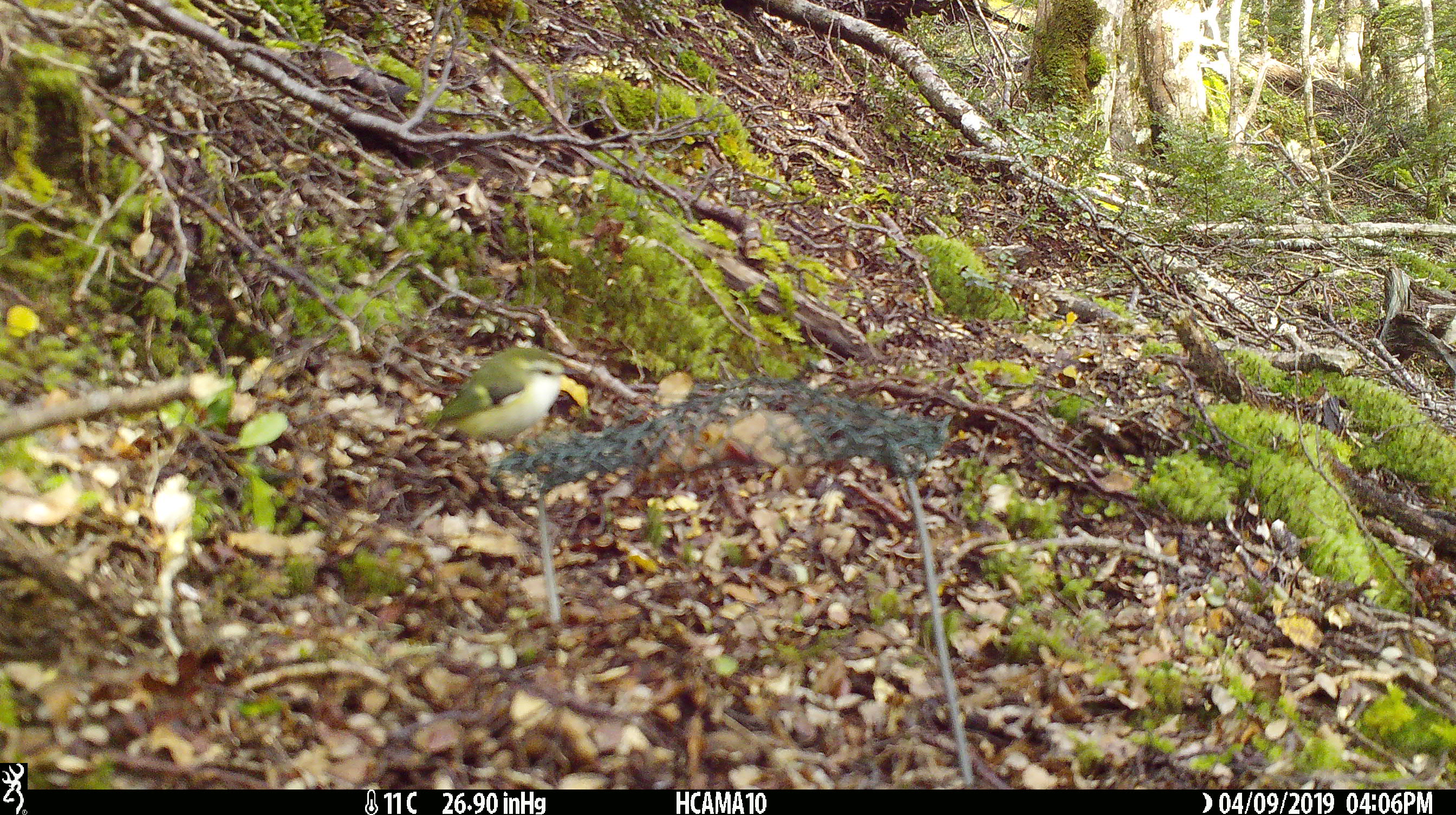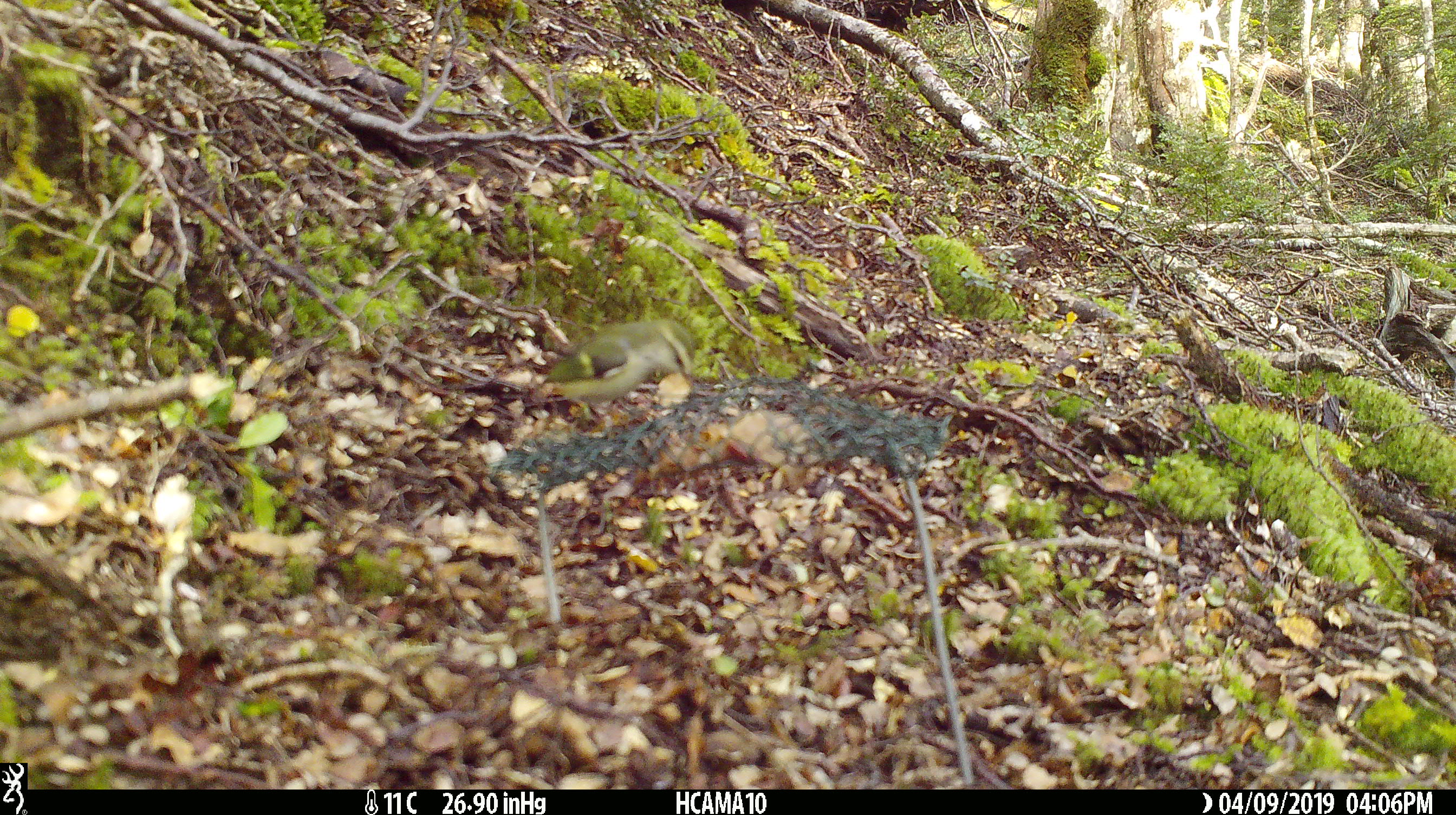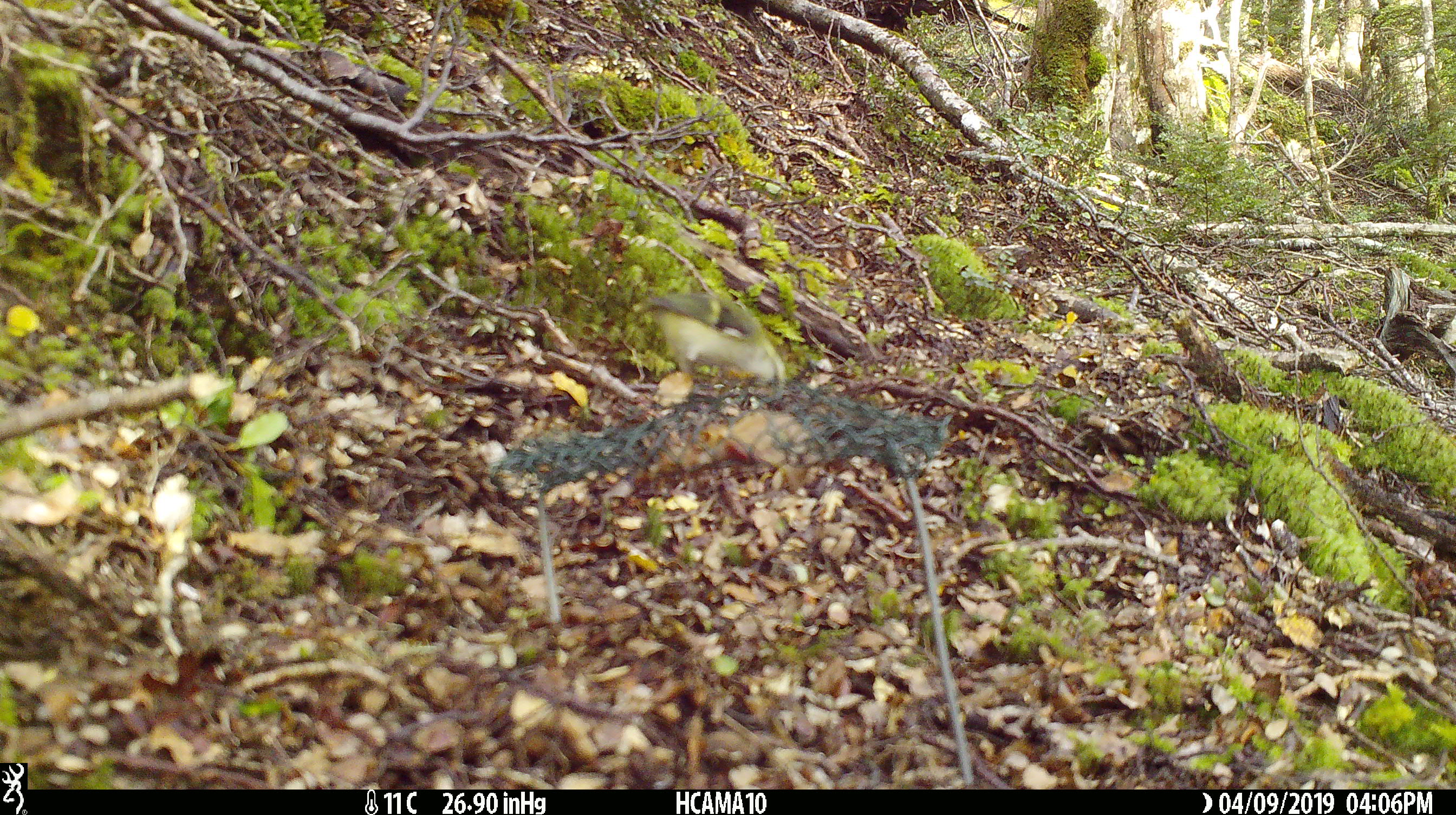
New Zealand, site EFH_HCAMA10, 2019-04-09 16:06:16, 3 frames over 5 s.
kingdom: Animalia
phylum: Chordata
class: Aves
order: Passeriformes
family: Acanthisittidae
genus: Acanthisitta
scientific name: Acanthisitta chloris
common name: rifleman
Rifleman (Acanthisitta chloris).